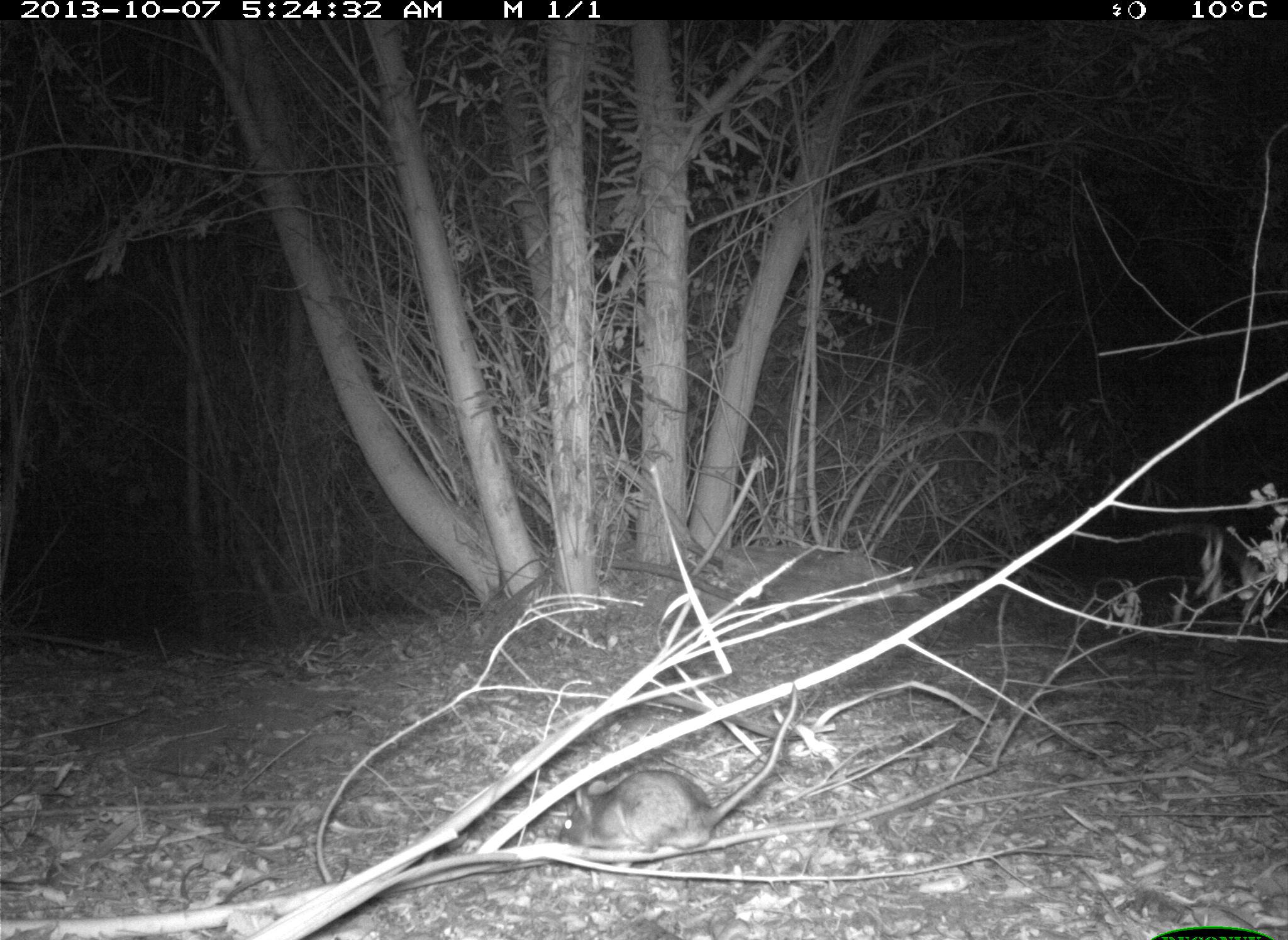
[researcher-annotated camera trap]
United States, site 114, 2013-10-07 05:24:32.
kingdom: Animalia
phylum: Chordata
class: Mammalia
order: Rodentia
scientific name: Rodentia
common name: rodent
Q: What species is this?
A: Rodent (Rodentia).